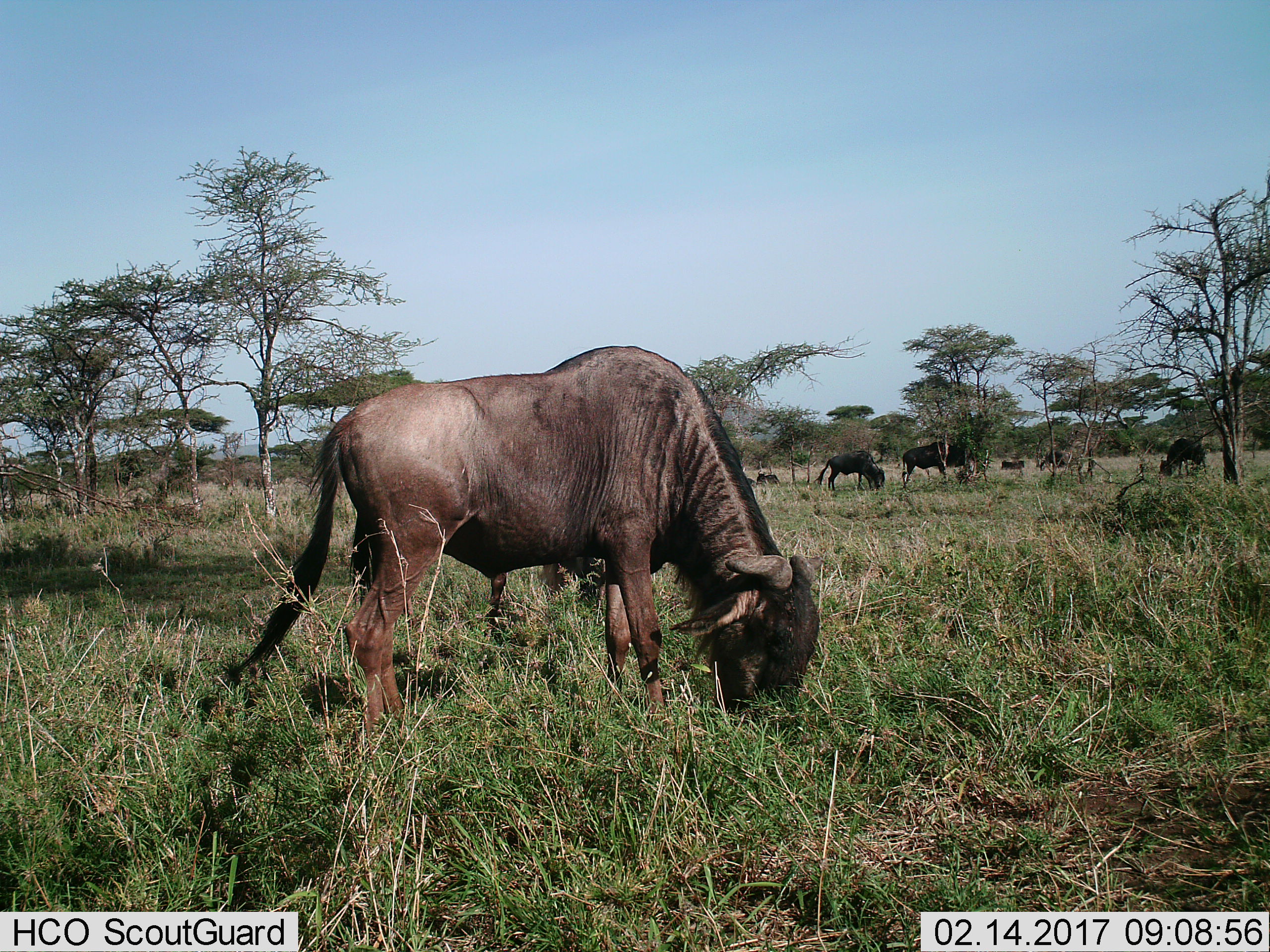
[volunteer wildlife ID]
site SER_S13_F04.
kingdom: Animalia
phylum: Chordata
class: Mammalia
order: Artiodactyla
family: Bovidae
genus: Connochaetes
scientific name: Connochaetes taurinus taurinus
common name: blue wildebeest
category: wildebeestblue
Wildebeestblue (blue wildebeest) (Connochaetes taurinus taurinus), count 7. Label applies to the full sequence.